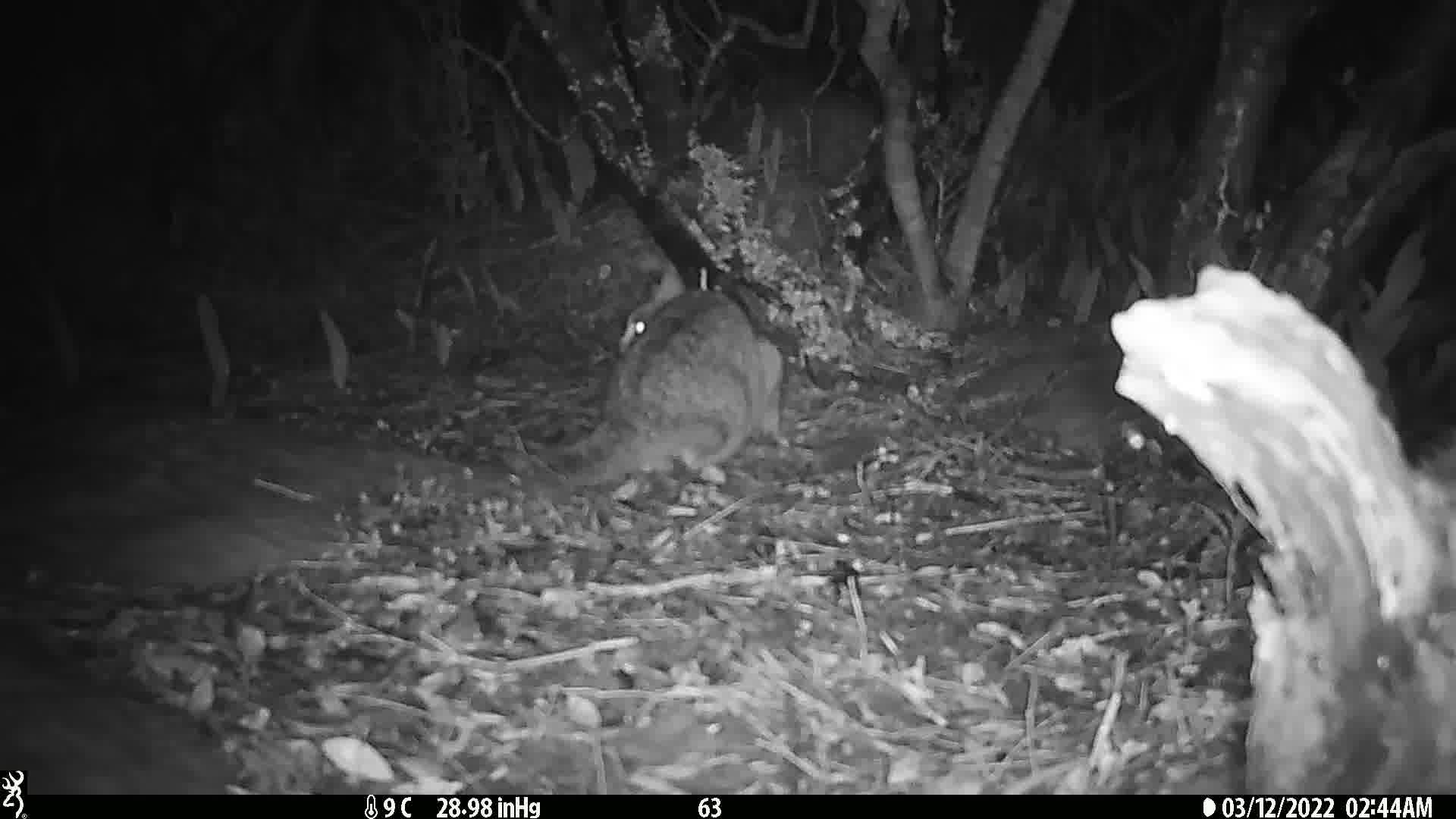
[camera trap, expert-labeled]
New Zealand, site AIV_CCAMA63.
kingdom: Animalia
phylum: Chordata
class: Mammalia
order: Carnivora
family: Felidae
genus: Felis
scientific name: Felis catus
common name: domestic cat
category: cat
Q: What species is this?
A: Cat (domestic cat) (Felis catus).